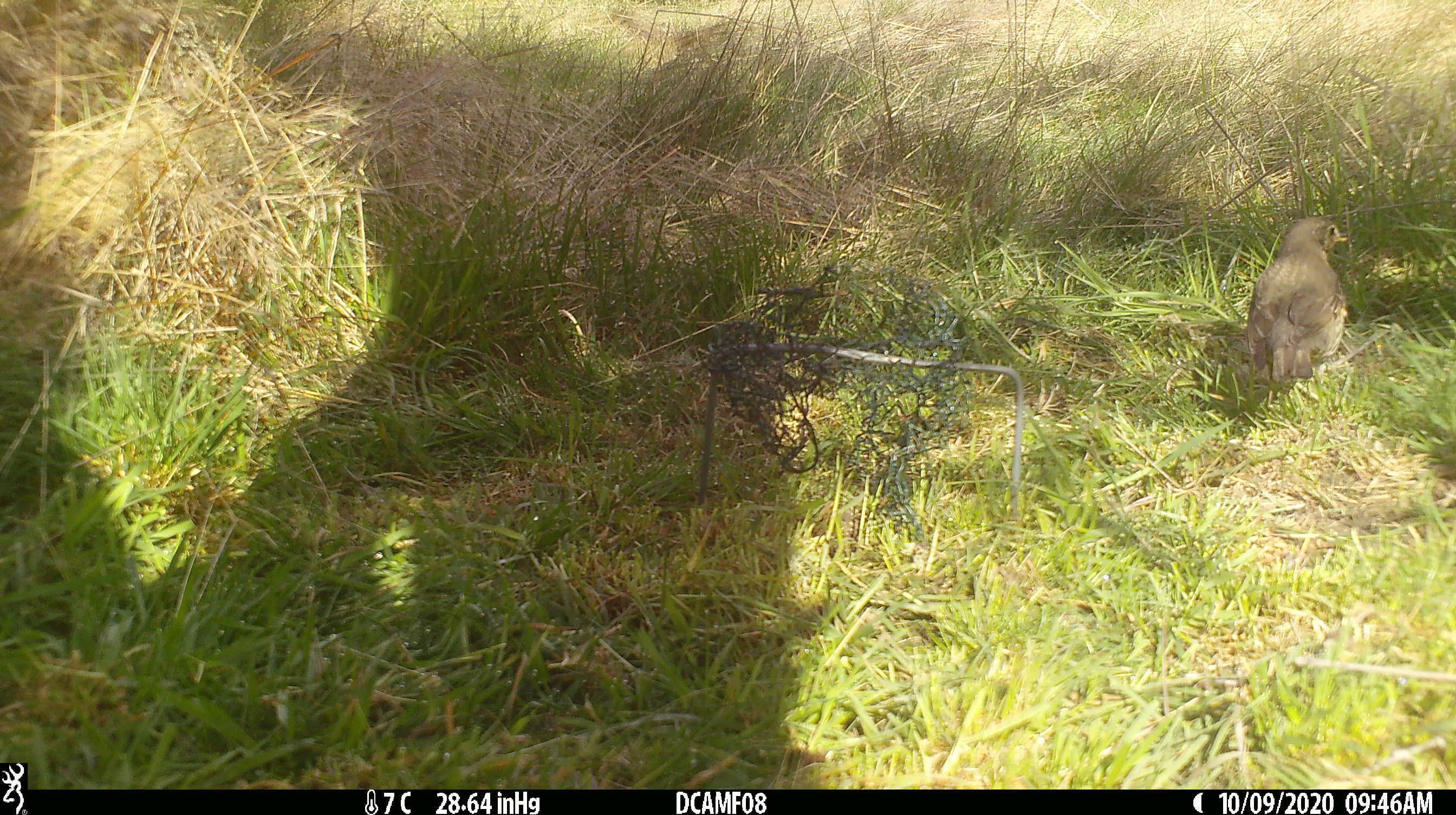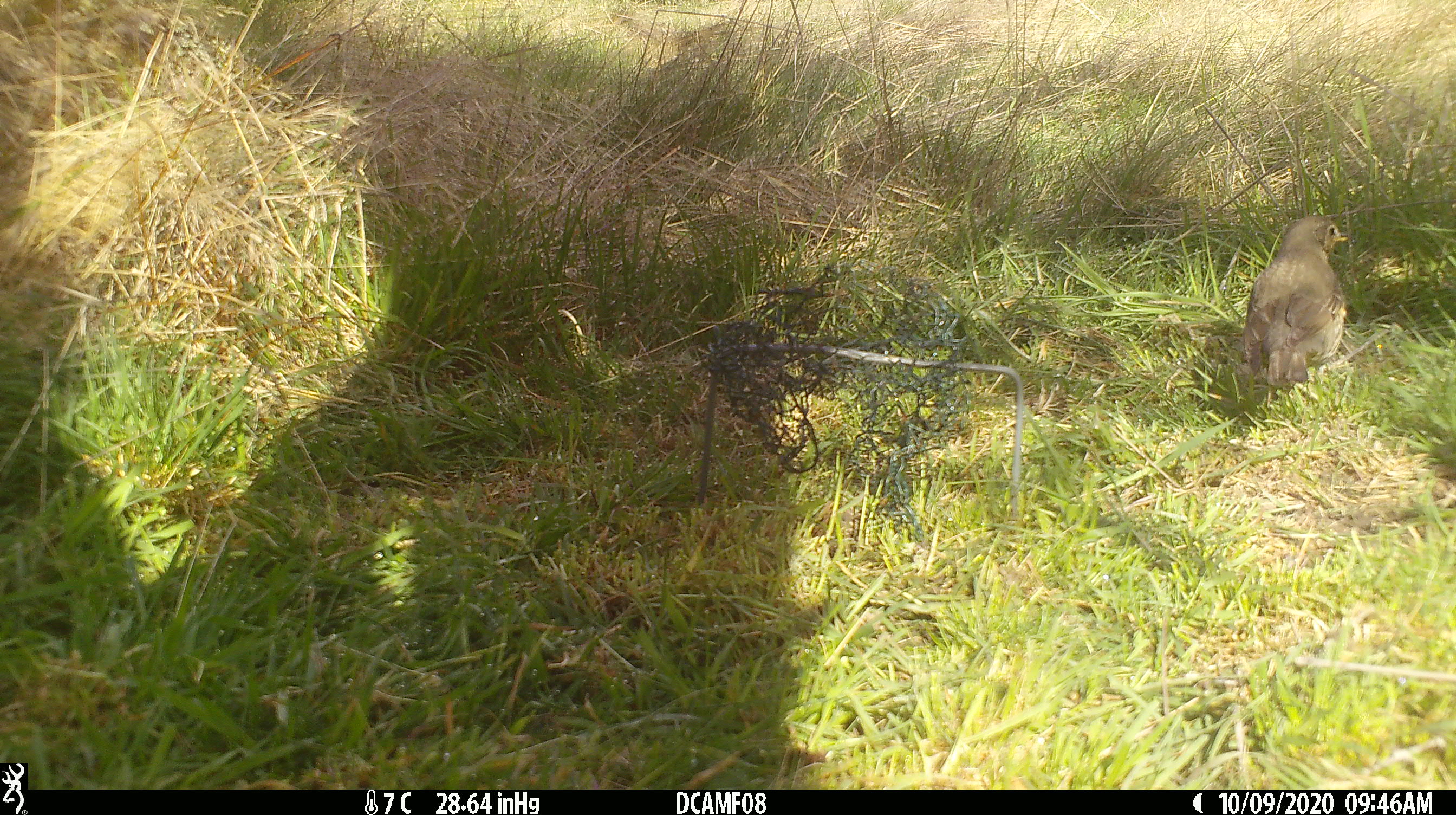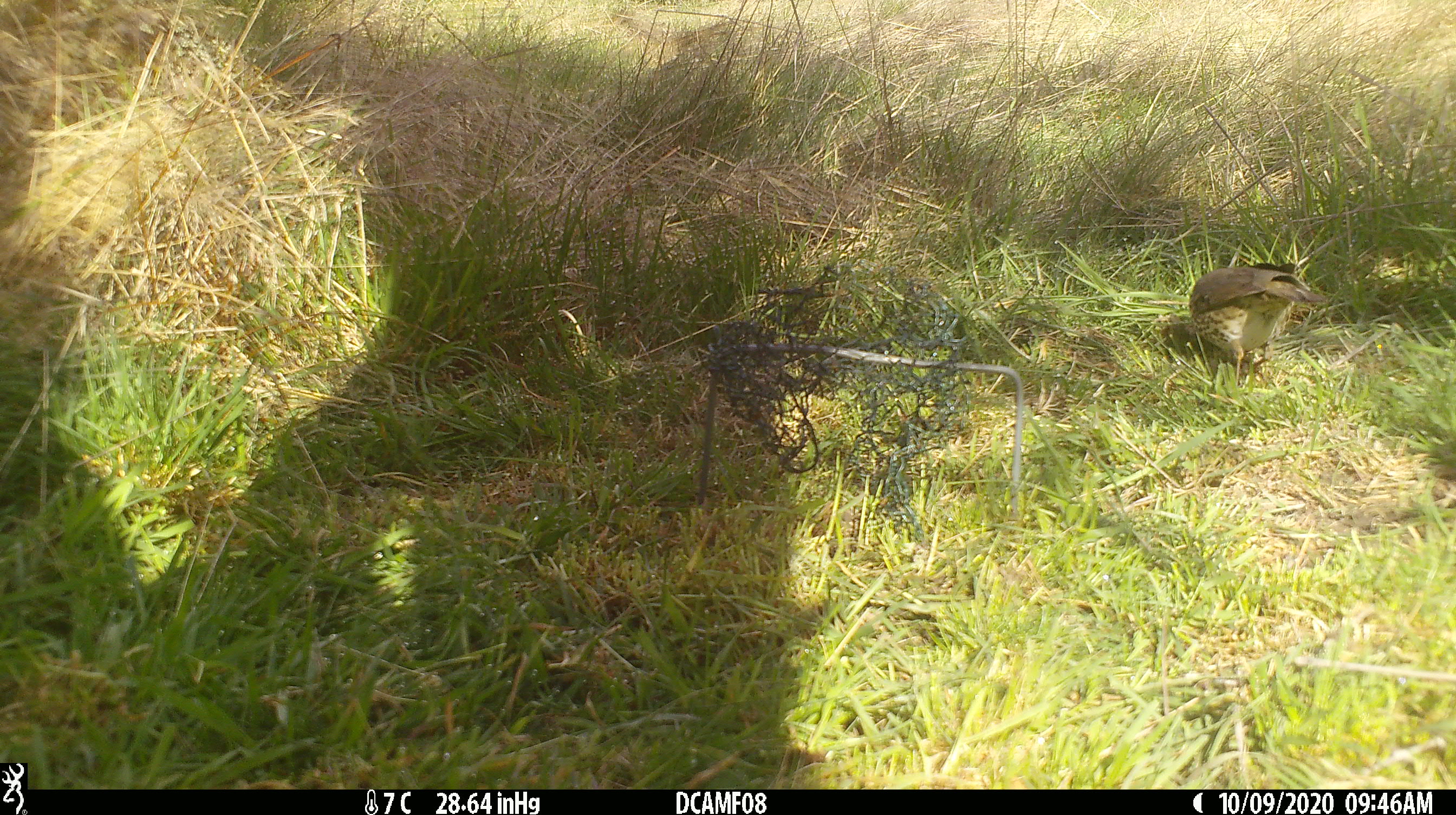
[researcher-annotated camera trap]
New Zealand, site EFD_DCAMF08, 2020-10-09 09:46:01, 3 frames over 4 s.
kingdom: Animalia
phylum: Chordata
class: Aves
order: Passeriformes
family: Turdidae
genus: Turdus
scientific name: Turdus philomelos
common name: song thrush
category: thrush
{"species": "thrush (song thrush) (Turdus philomelos)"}